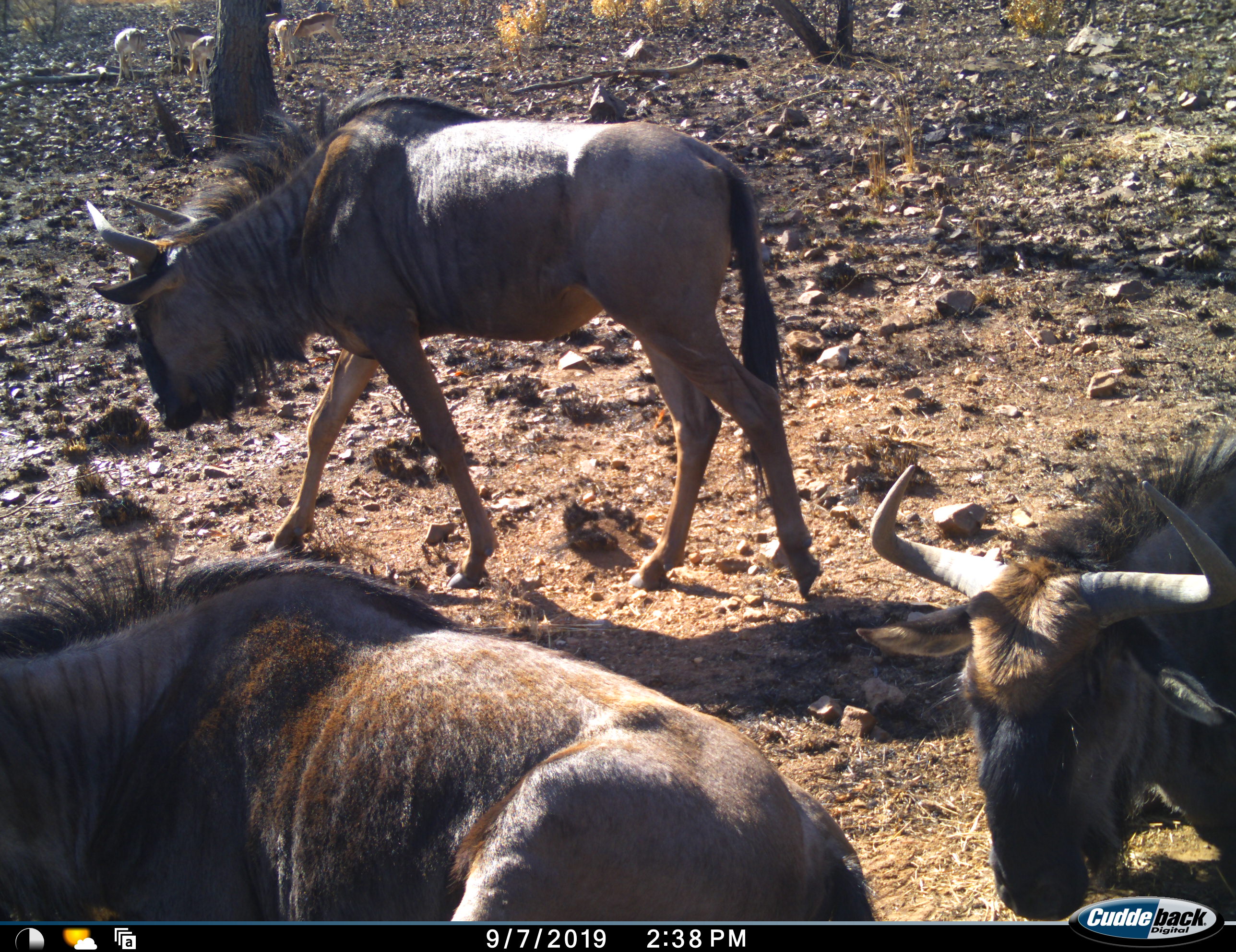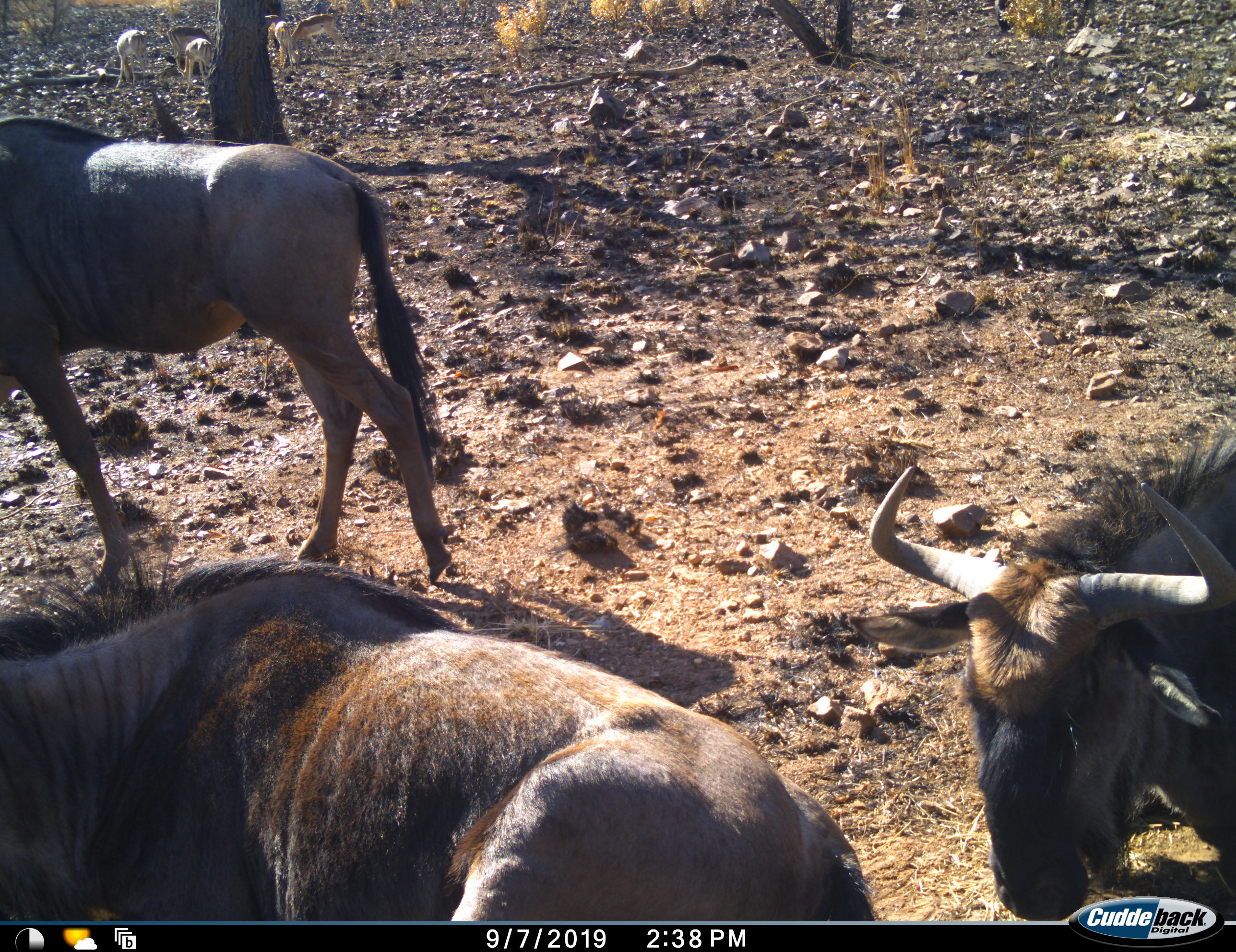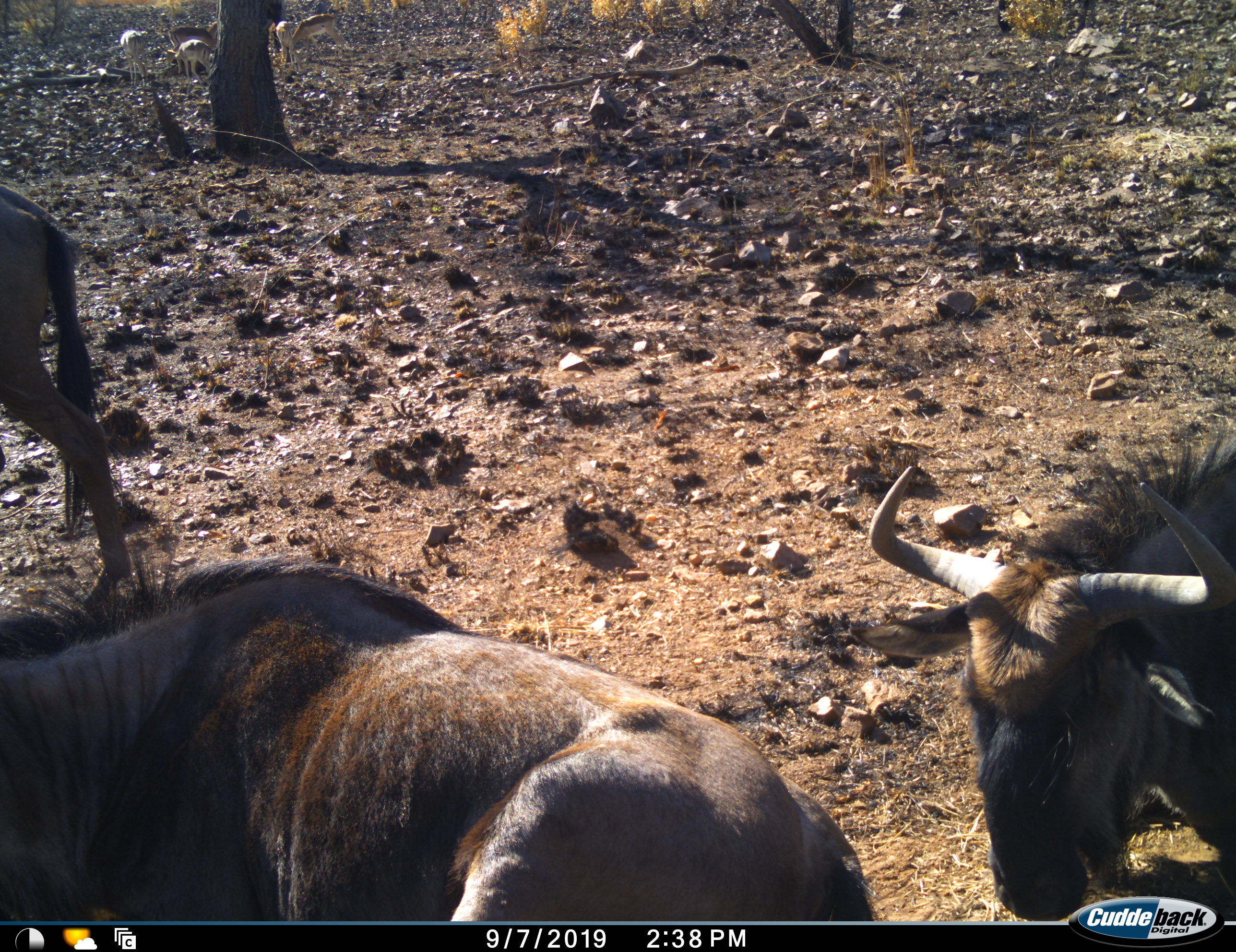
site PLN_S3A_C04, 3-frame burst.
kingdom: Animalia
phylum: Chordata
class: Mammalia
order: Artiodactyla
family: Bovidae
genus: Connochaetes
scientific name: Connochaetes taurinus taurinus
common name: blue wildebeest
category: wildebeestblue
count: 3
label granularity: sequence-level